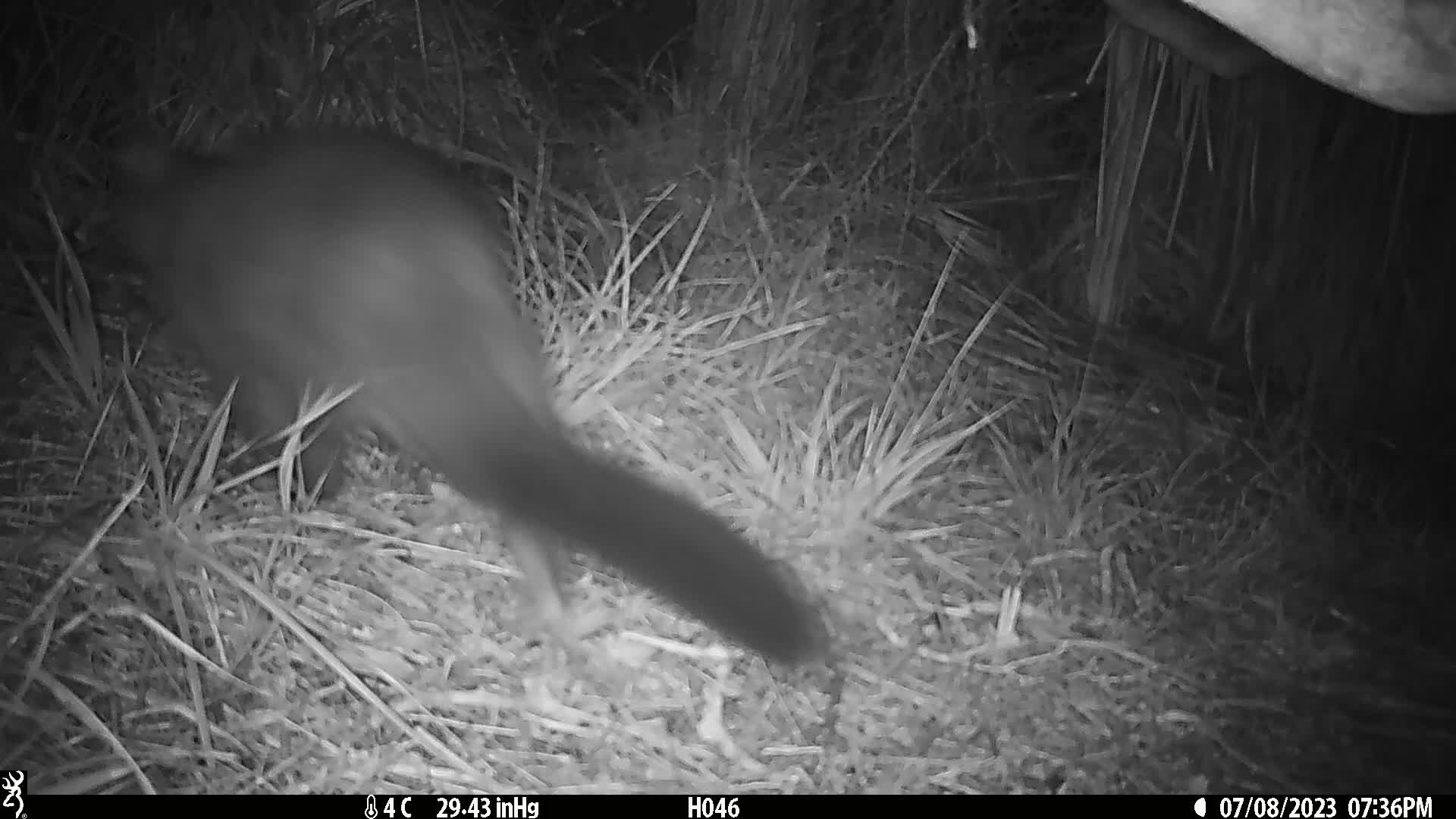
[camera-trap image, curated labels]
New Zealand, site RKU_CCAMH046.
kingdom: Animalia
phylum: Chordata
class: Mammalia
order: Diprotodontia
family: Phalangeridae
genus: Trichosurus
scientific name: Trichosurus vulpecula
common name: common brushtail possum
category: possum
Possum (common brushtail possum) (Trichosurus vulpecula).